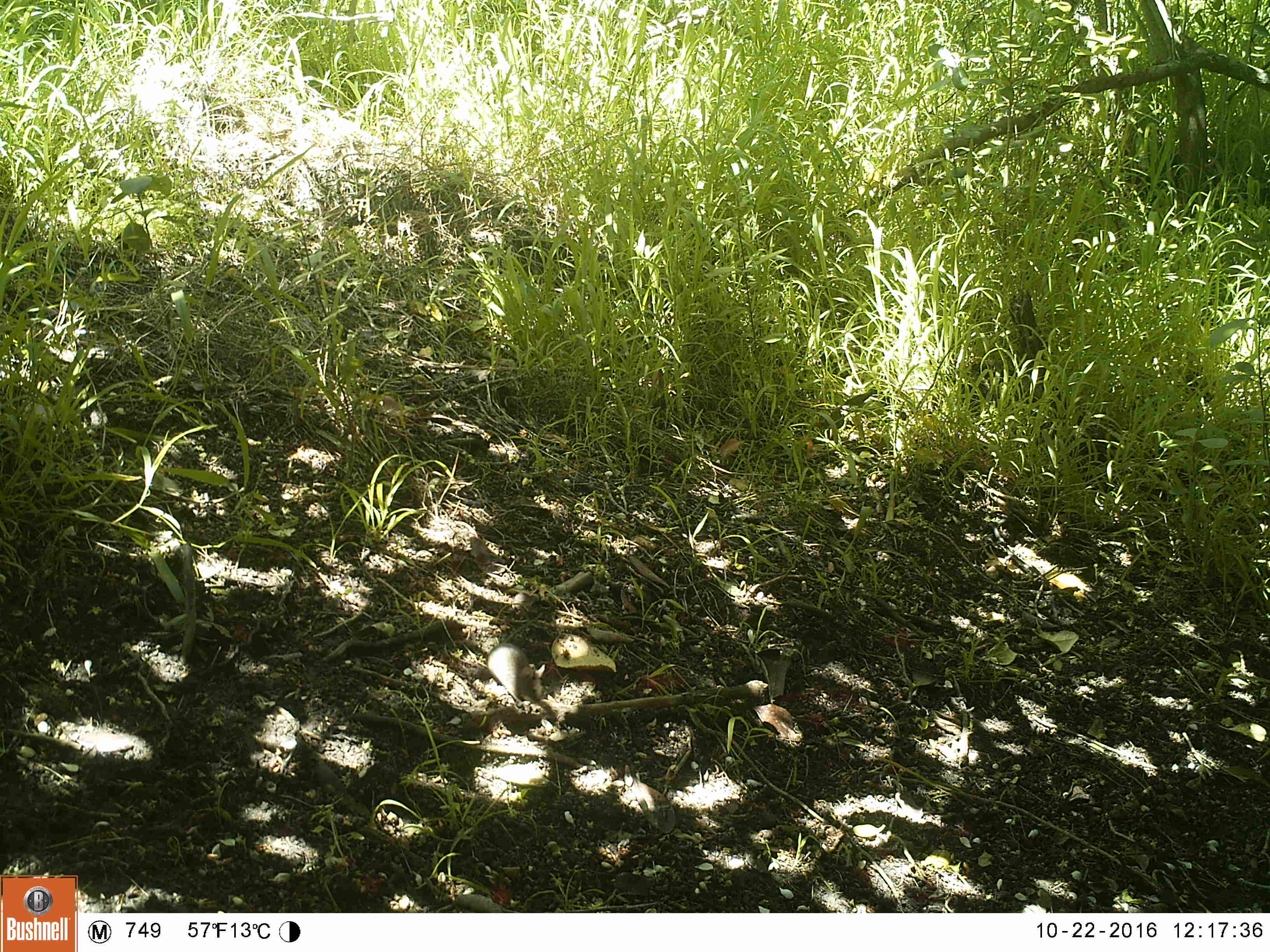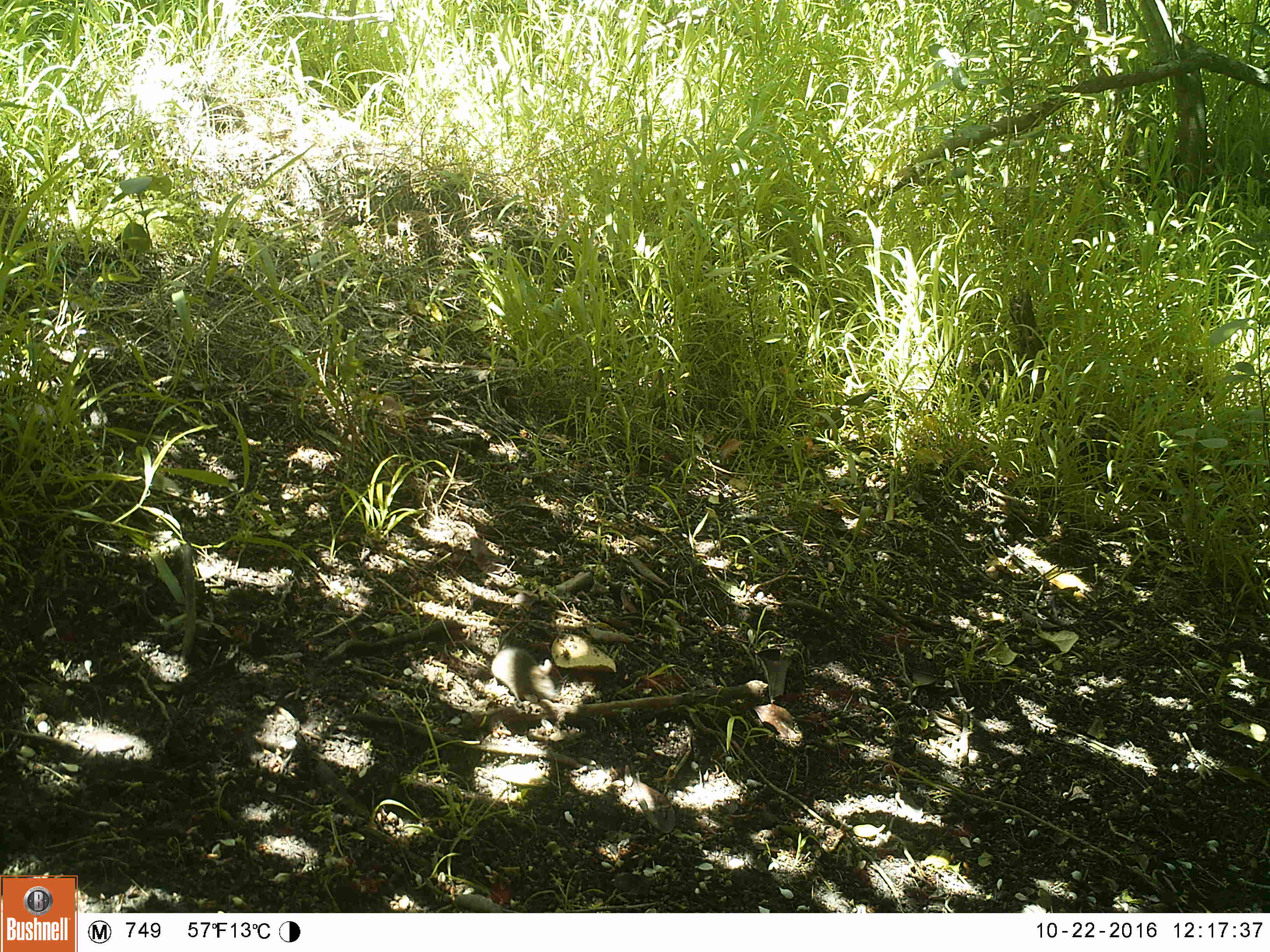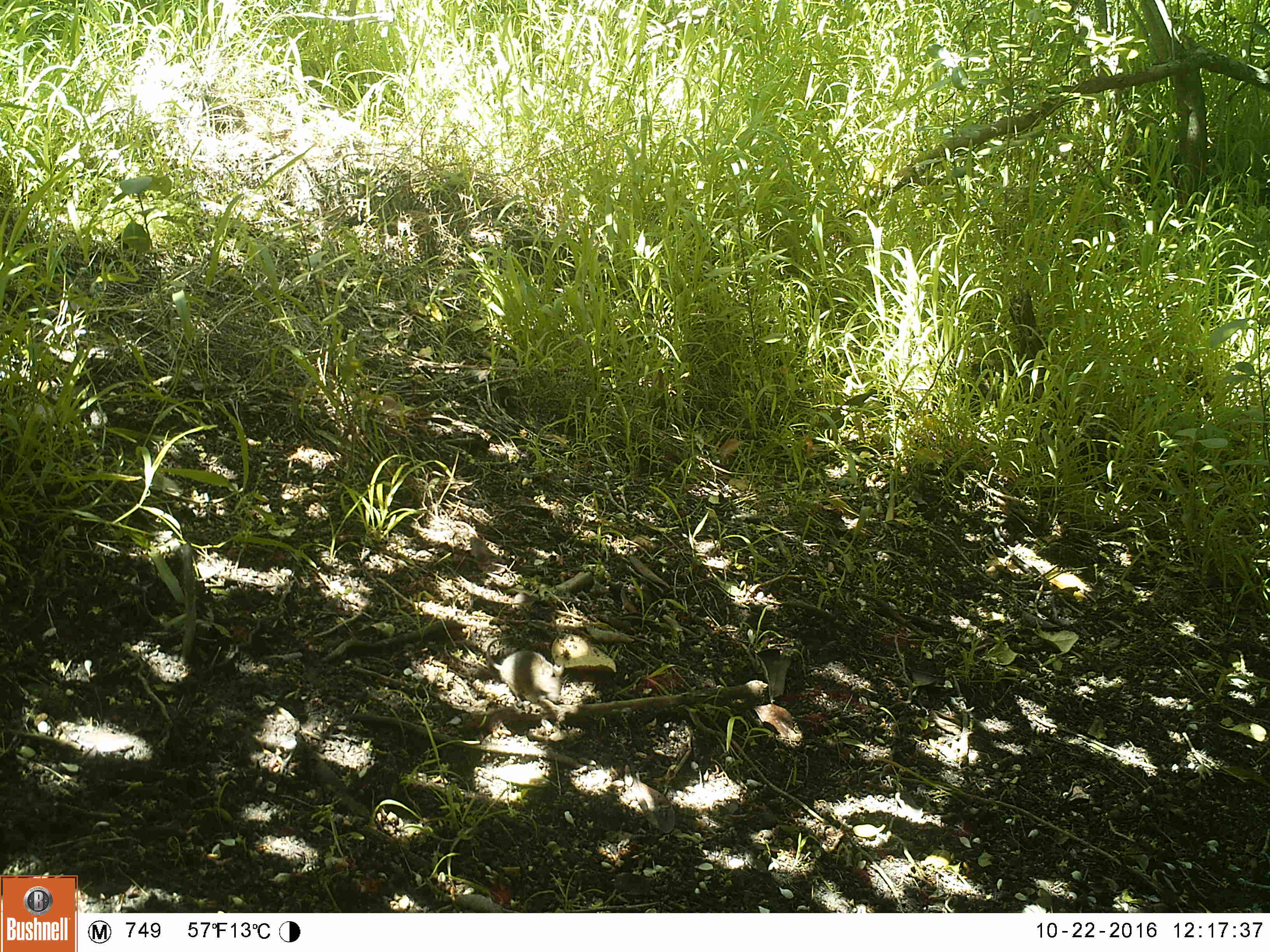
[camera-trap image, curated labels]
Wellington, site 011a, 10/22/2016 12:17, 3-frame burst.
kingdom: Animalia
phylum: Chordata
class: Mammalia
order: Rodentia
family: Muridae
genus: Mus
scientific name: Mus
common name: mouse